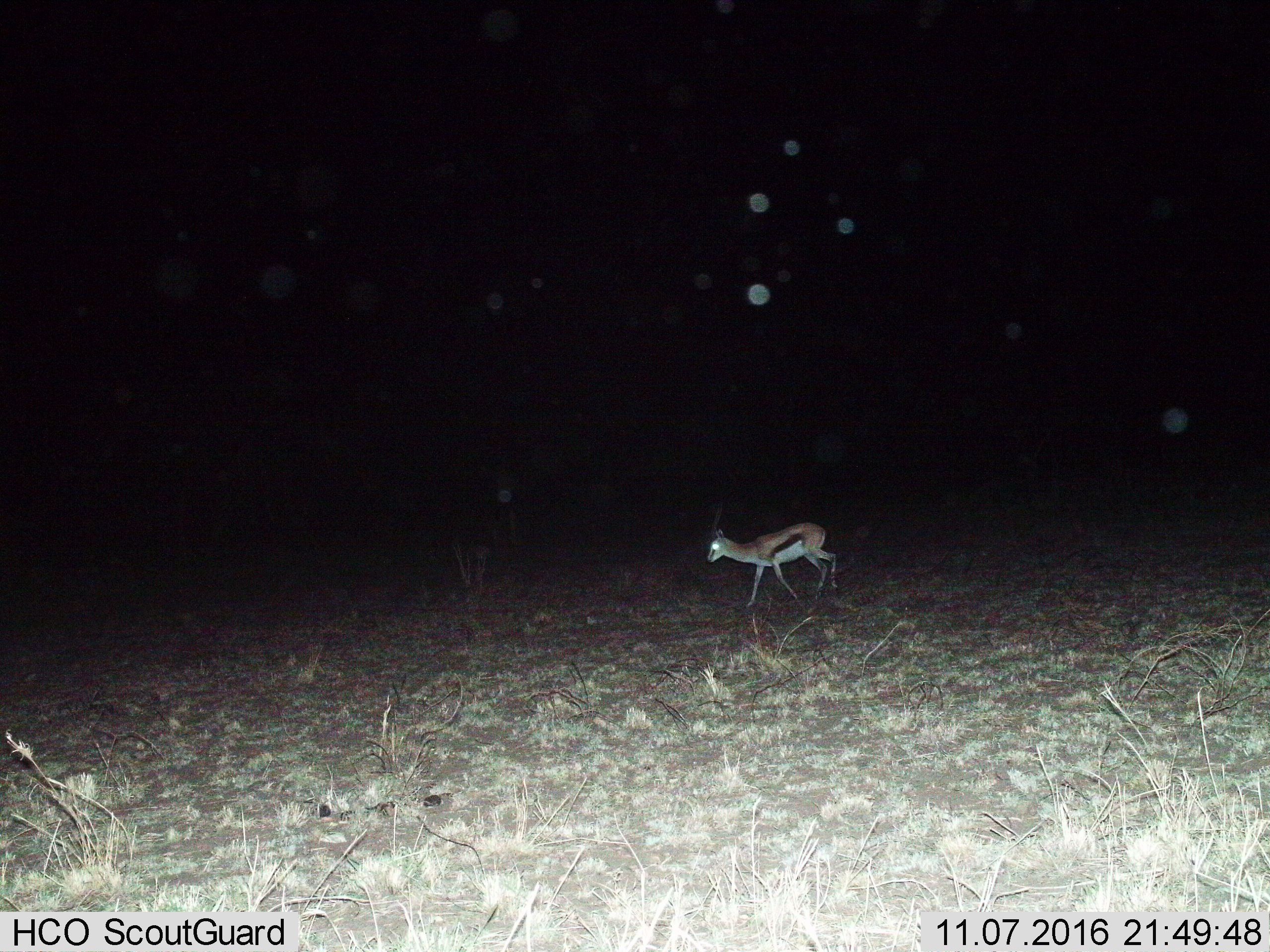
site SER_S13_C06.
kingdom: Animalia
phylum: Chordata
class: Mammalia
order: Artiodactyla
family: Bovidae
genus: Eudorcas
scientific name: Eudorcas thomsonii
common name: thomson's gazelle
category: gazellethomsons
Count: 1.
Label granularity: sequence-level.